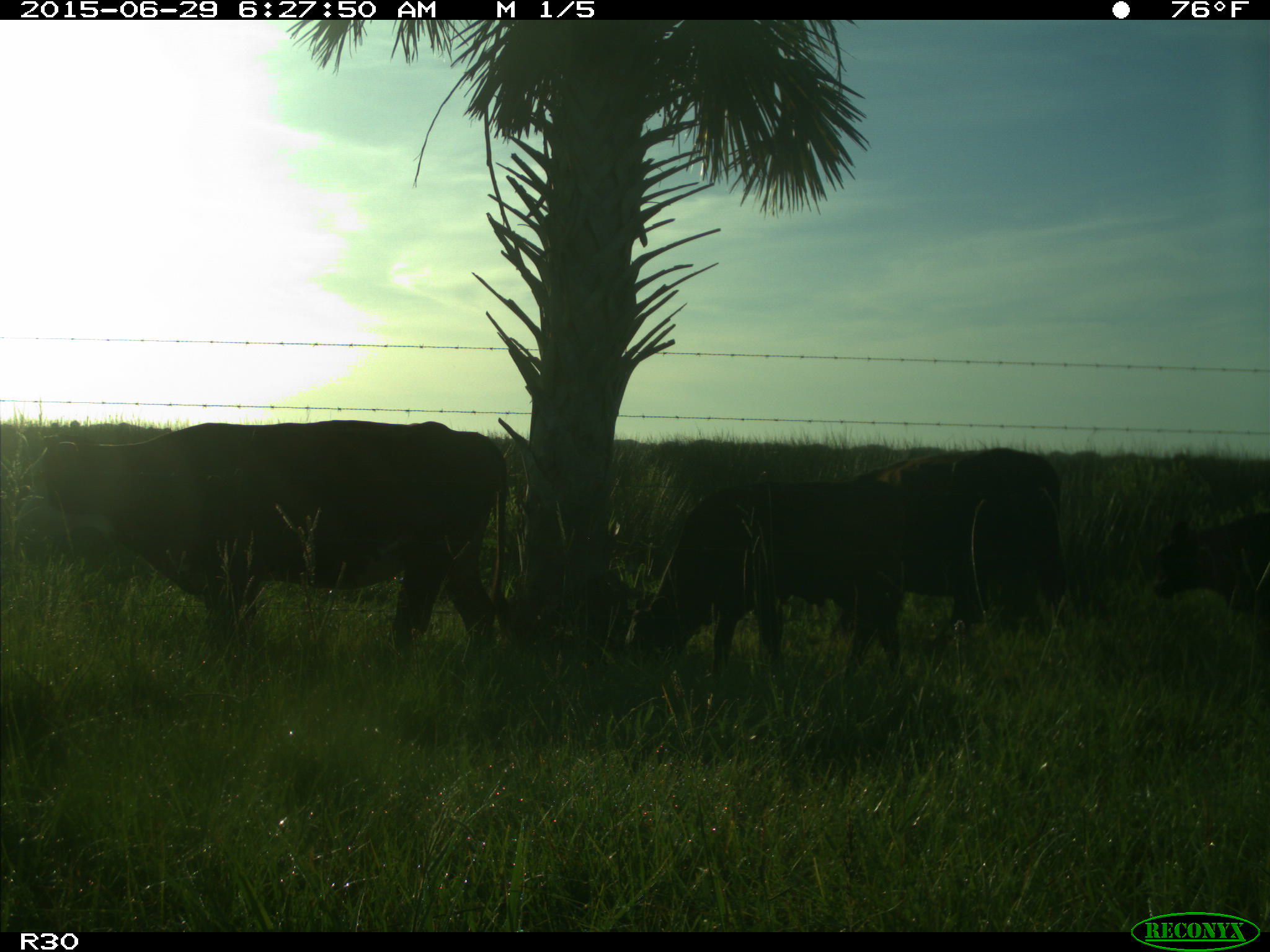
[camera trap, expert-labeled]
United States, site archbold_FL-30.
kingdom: Animalia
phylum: Chordata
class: Mammalia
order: Artiodactyla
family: Bovidae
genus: Bos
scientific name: Bos taurus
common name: domestic cow